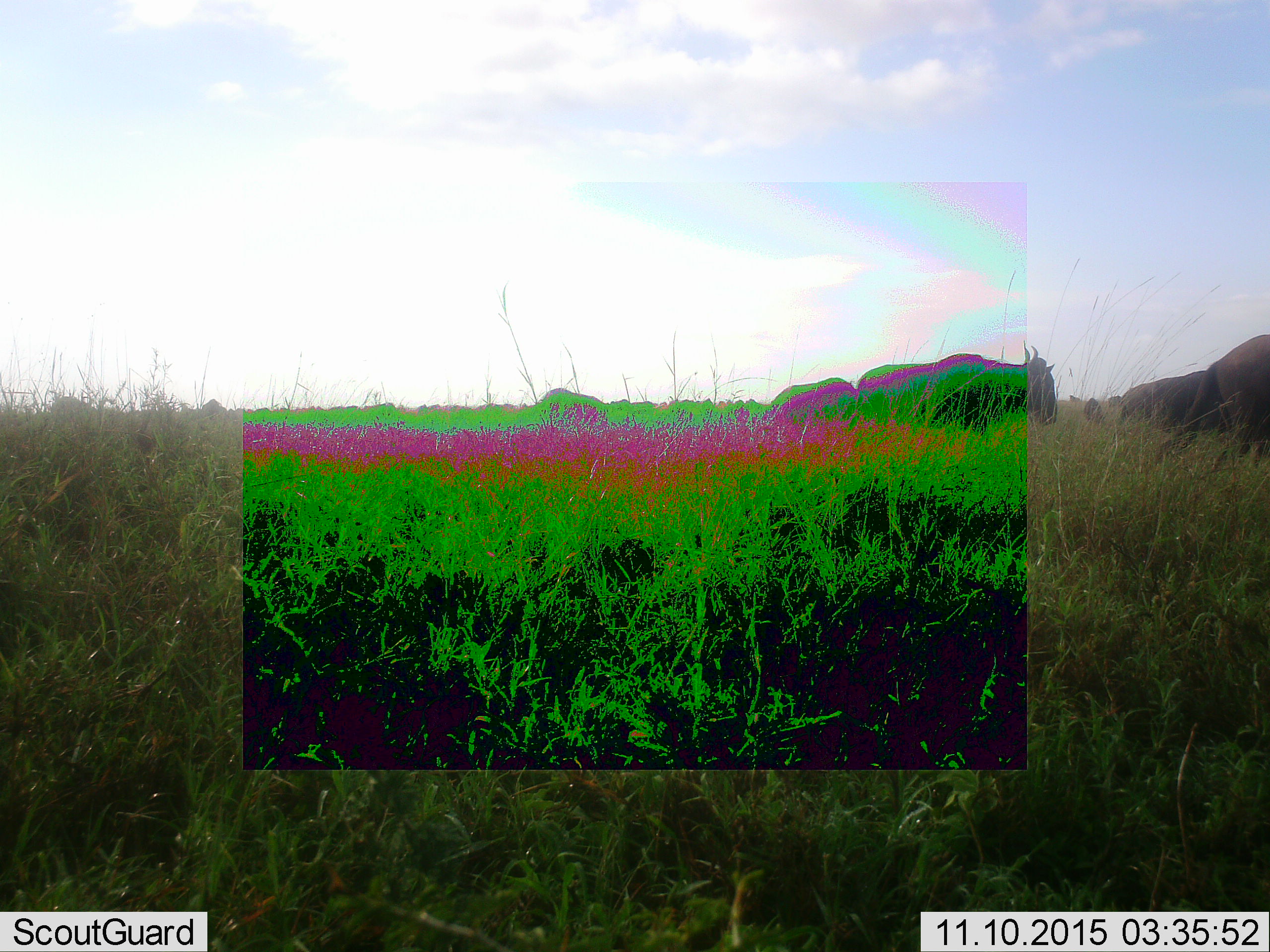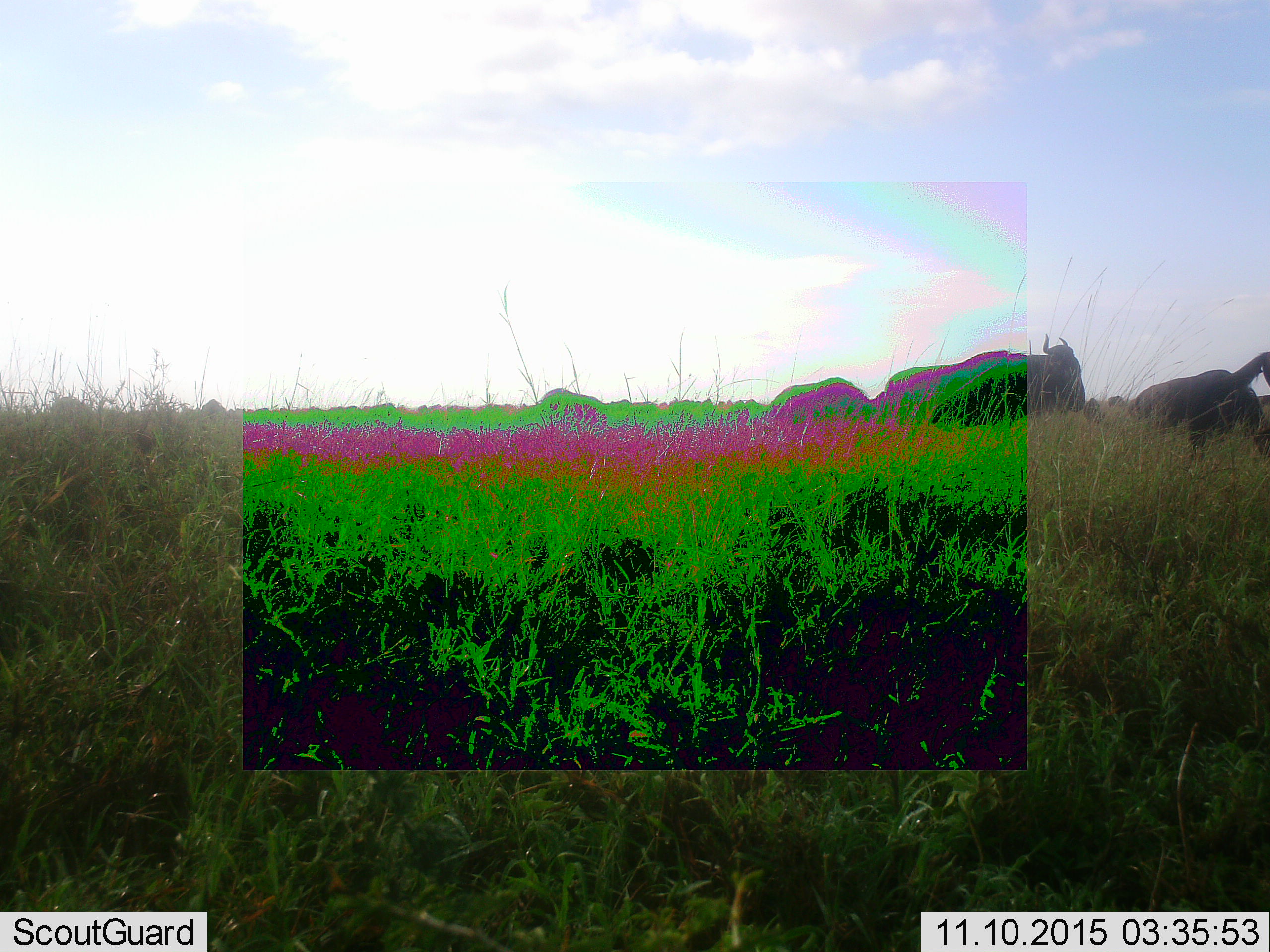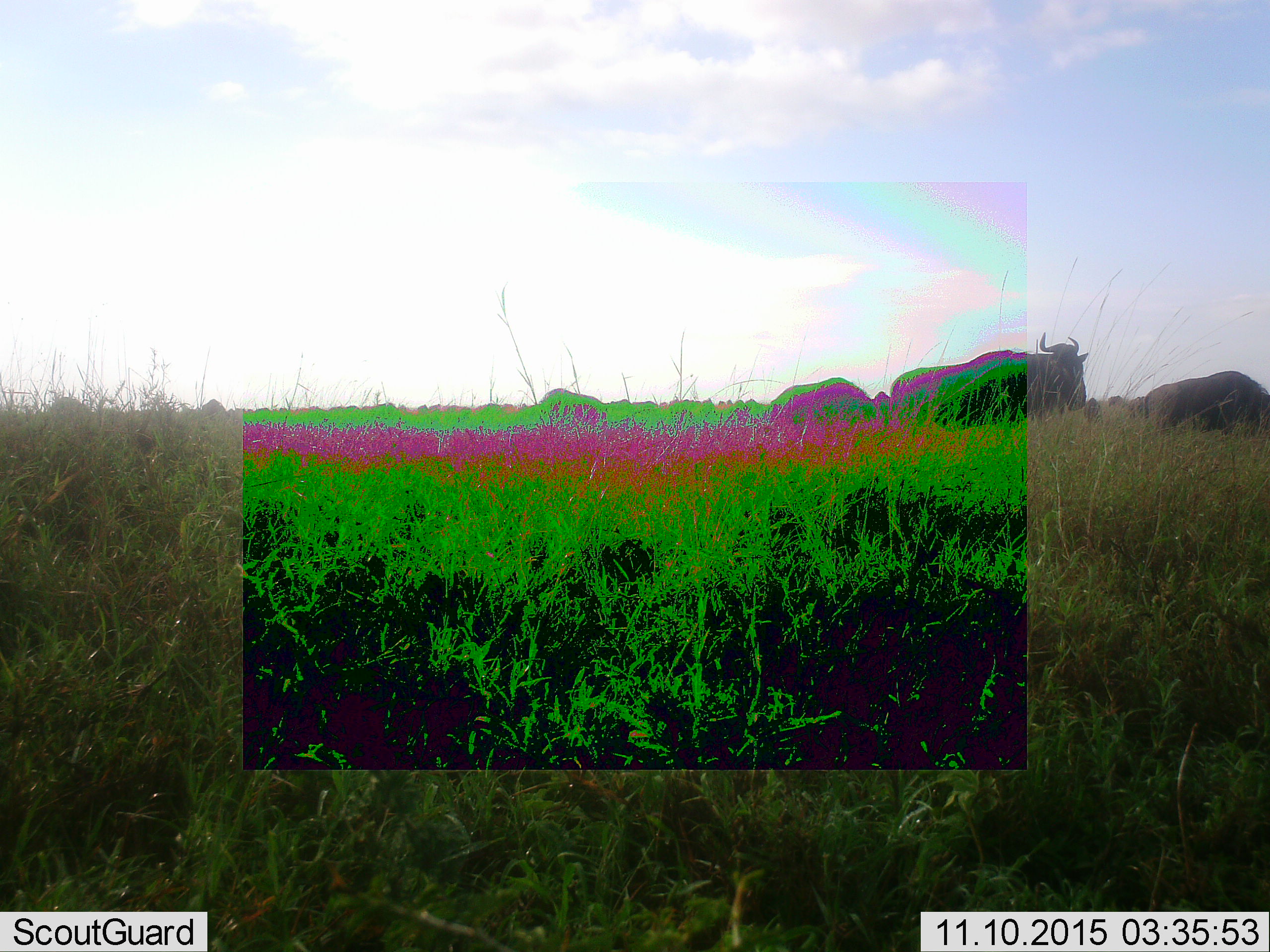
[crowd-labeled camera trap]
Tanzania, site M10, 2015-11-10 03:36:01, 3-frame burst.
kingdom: Animalia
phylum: Chordata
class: Mammalia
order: Artiodactyla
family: Bovidae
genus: Connochaetes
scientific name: Connochaetes taurinus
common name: blue wildebeest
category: wildebeest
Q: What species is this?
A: Wildebeest (blue wildebeest) (Connochaetes taurinus).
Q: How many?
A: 8.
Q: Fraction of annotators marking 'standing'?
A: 57%.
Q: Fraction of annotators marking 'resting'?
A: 0%.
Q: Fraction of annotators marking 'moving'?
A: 71%.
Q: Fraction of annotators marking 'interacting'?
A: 0%.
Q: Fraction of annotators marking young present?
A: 0%.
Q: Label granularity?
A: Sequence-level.